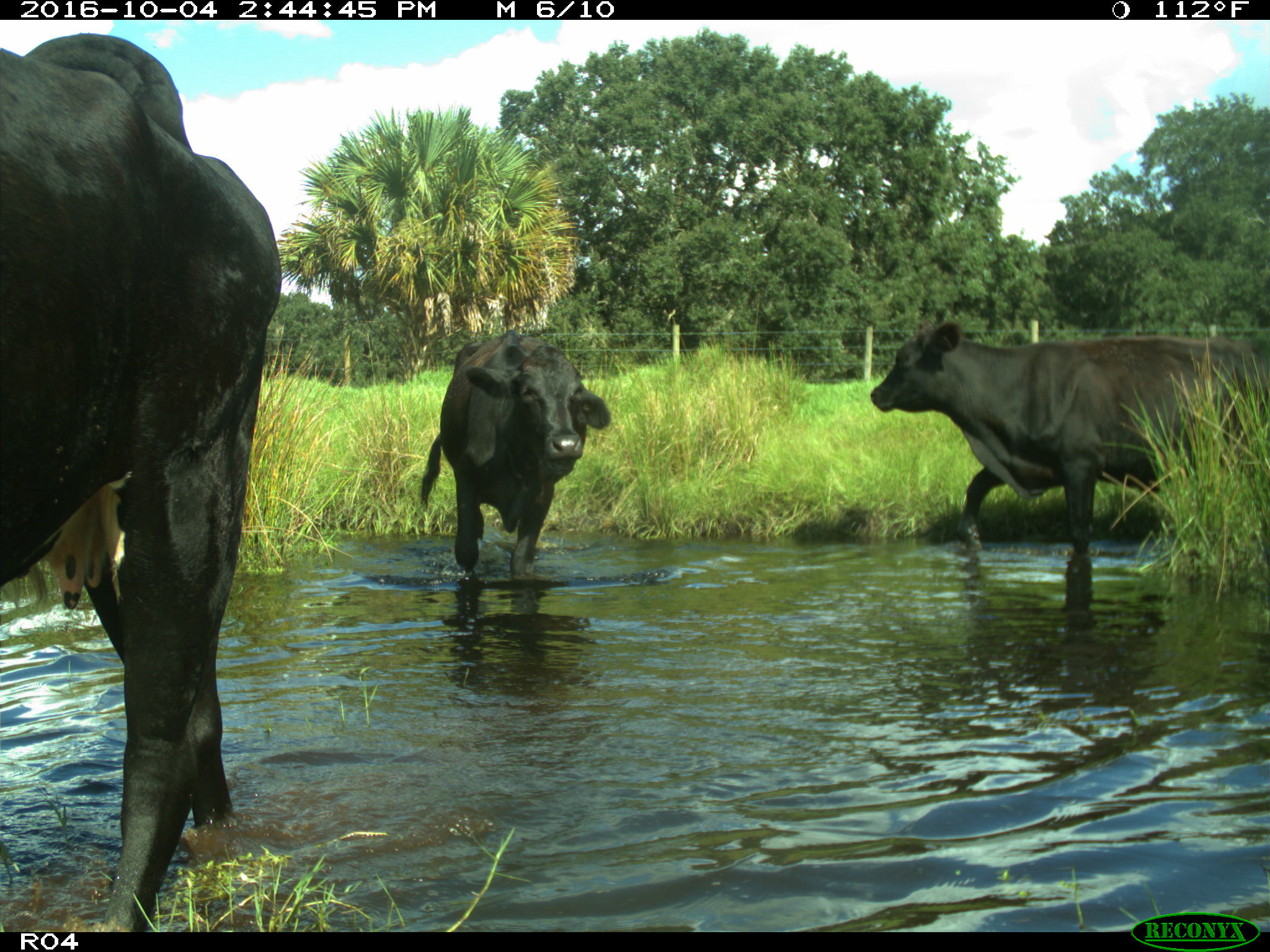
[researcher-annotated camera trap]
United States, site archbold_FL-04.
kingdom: Animalia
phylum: Chordata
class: Mammalia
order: Artiodactyla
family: Bovidae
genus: Bos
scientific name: Bos taurus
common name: domestic cow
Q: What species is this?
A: Bos taurus (domestic cow).